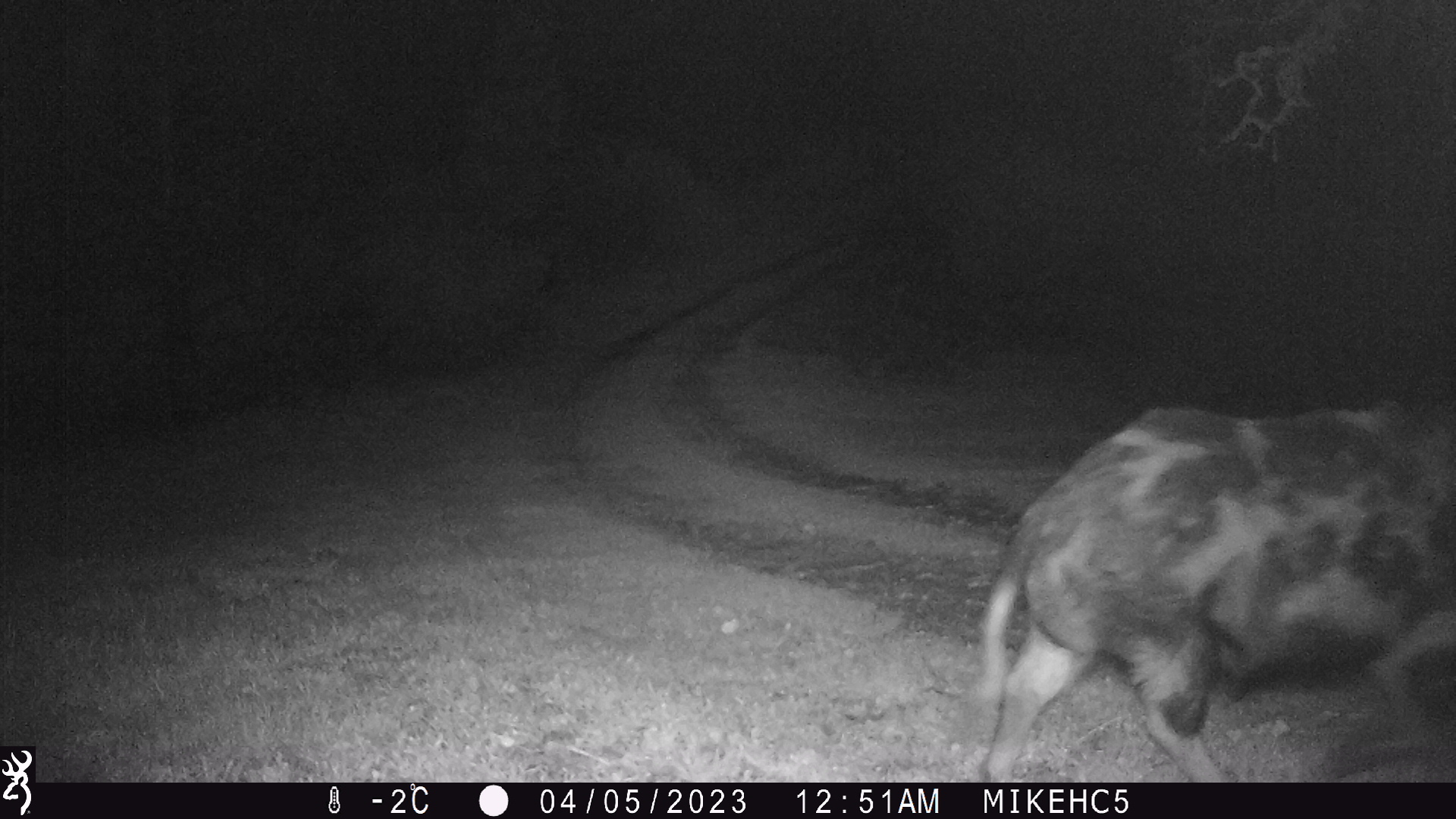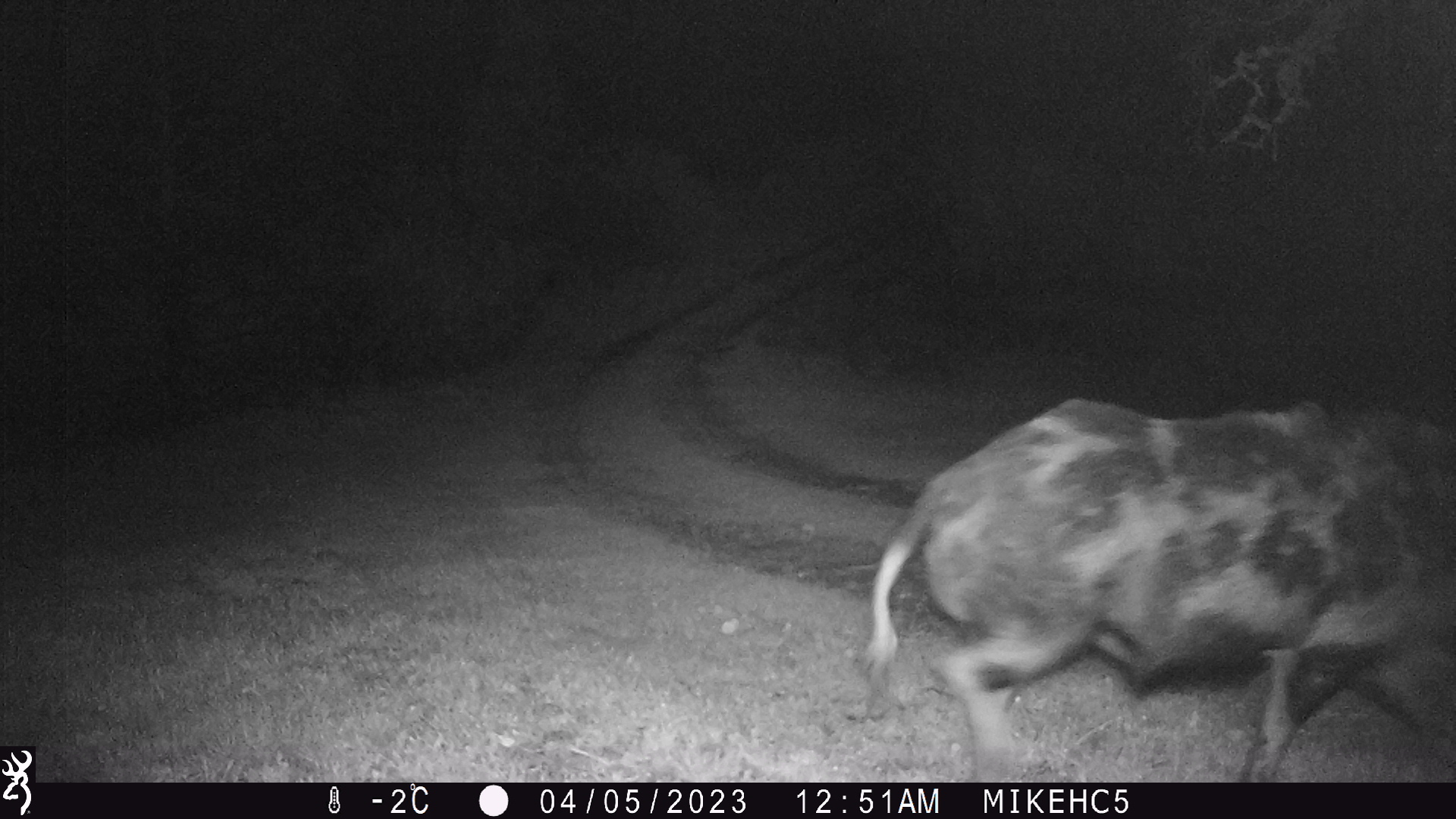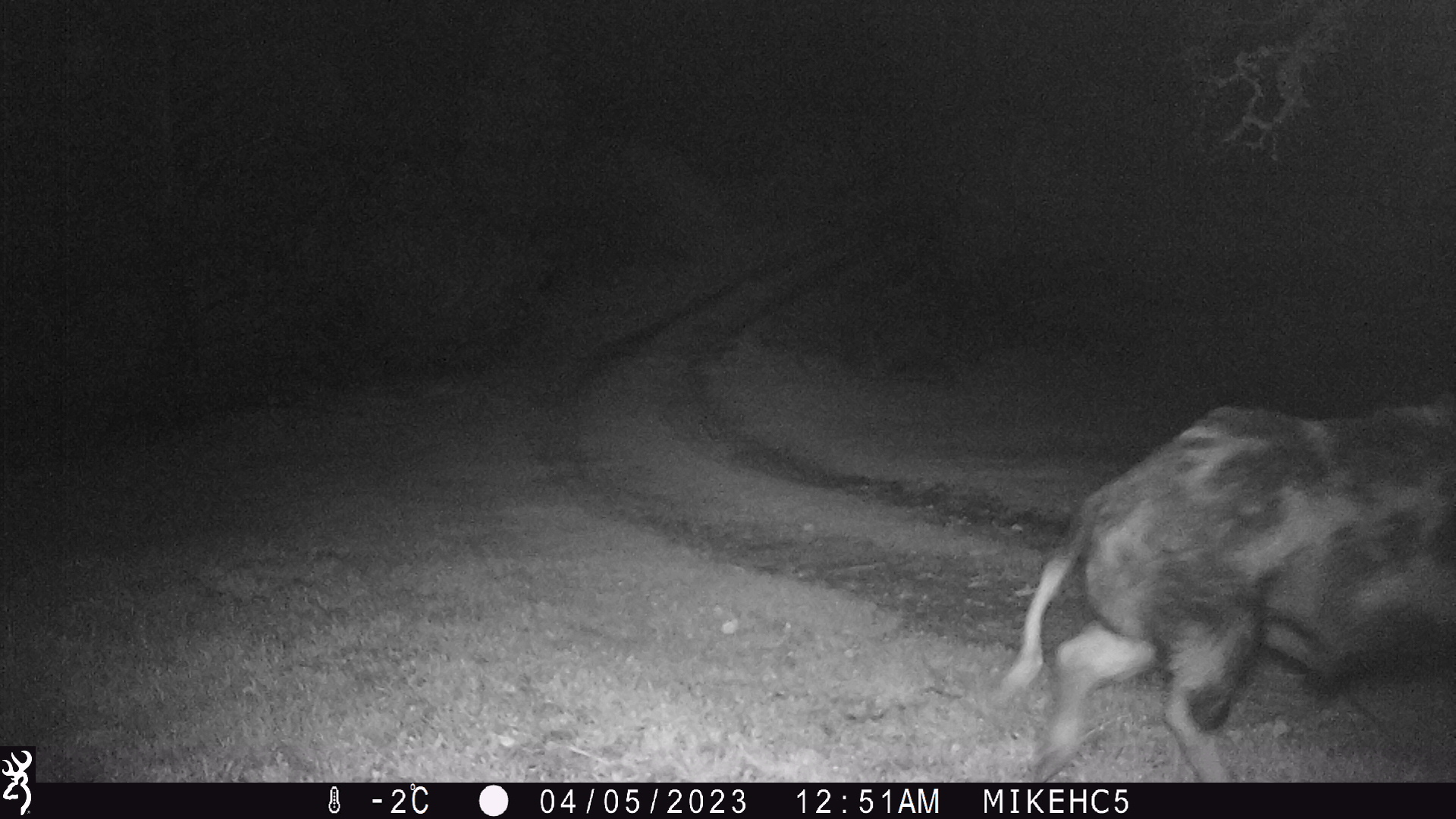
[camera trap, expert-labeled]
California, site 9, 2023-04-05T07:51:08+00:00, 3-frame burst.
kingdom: Animalia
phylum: Chordata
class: Mammalia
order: Artiodactyla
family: Suidae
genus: Sus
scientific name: Sus scrofa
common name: wild boar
Wild boar (Sus scrofa).